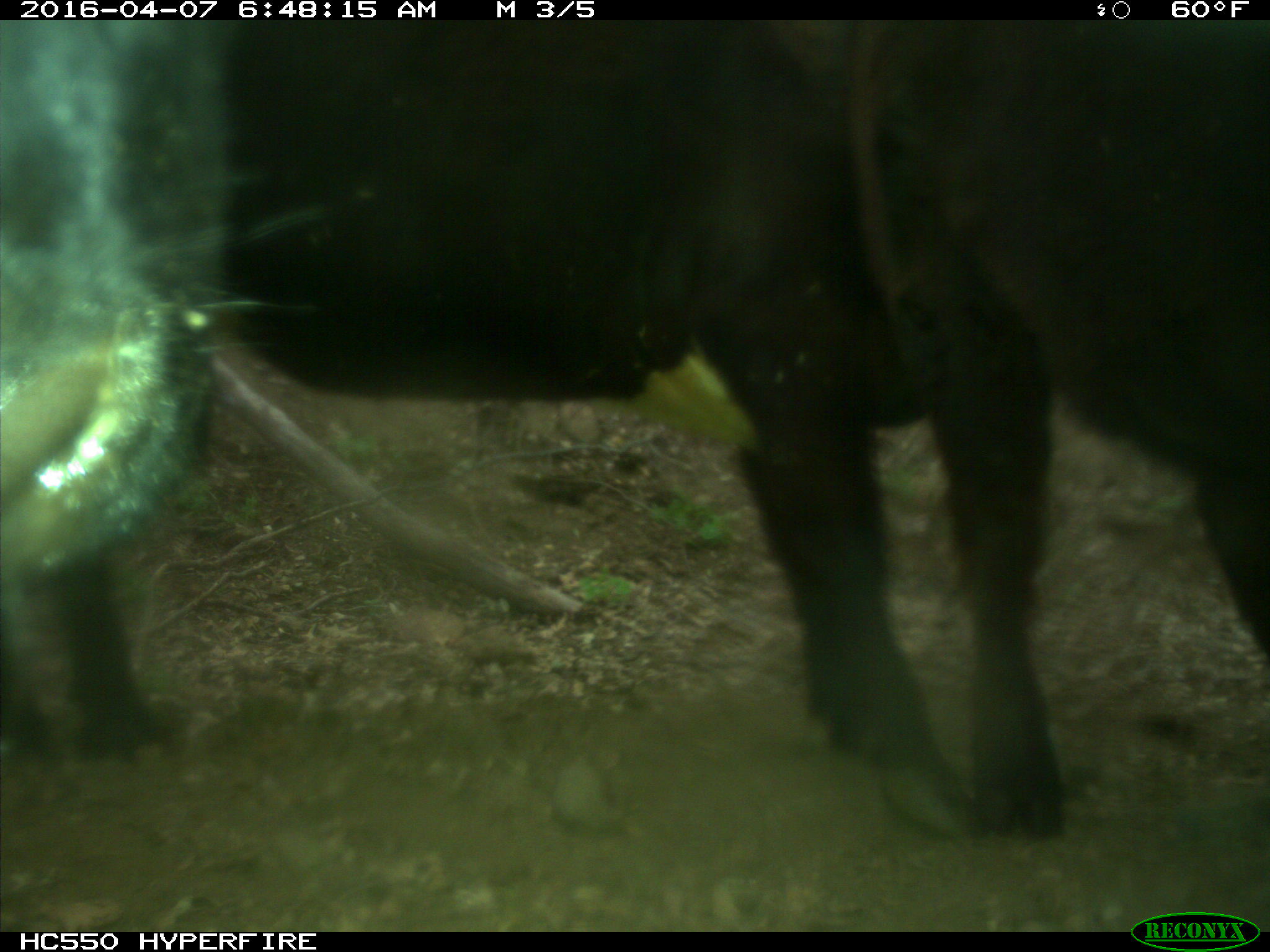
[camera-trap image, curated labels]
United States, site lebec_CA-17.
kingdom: Animalia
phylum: Chordata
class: Mammalia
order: Artiodactyla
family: Bovidae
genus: Bos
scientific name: Bos taurus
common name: domestic cow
Bos taurus (domestic cow).